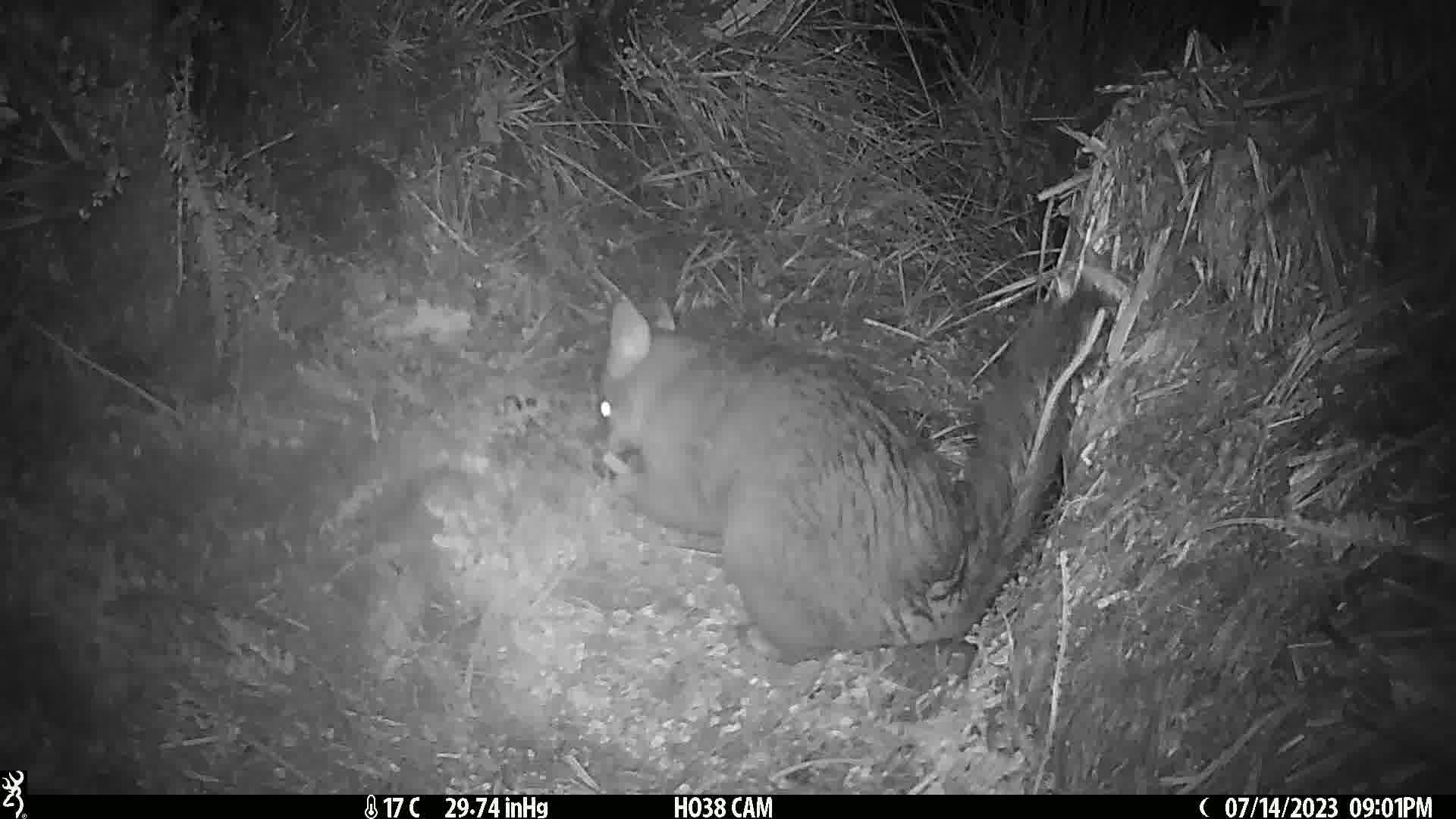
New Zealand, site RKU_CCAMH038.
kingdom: Animalia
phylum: Chordata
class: Mammalia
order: Diprotodontia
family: Phalangeridae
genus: Trichosurus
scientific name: Trichosurus vulpecula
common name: common brushtail possum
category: possum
Possum (common brushtail possum) (Trichosurus vulpecula).